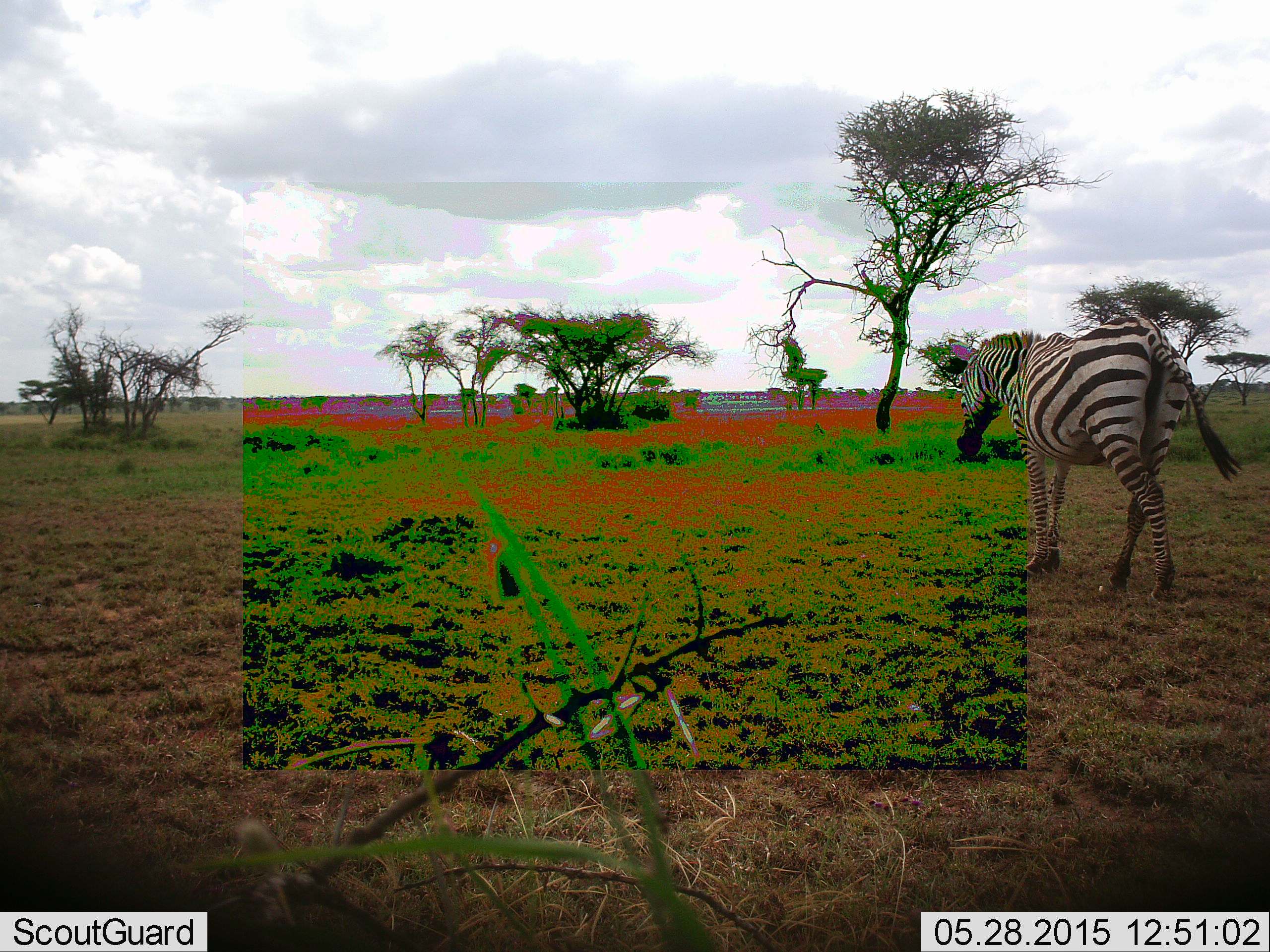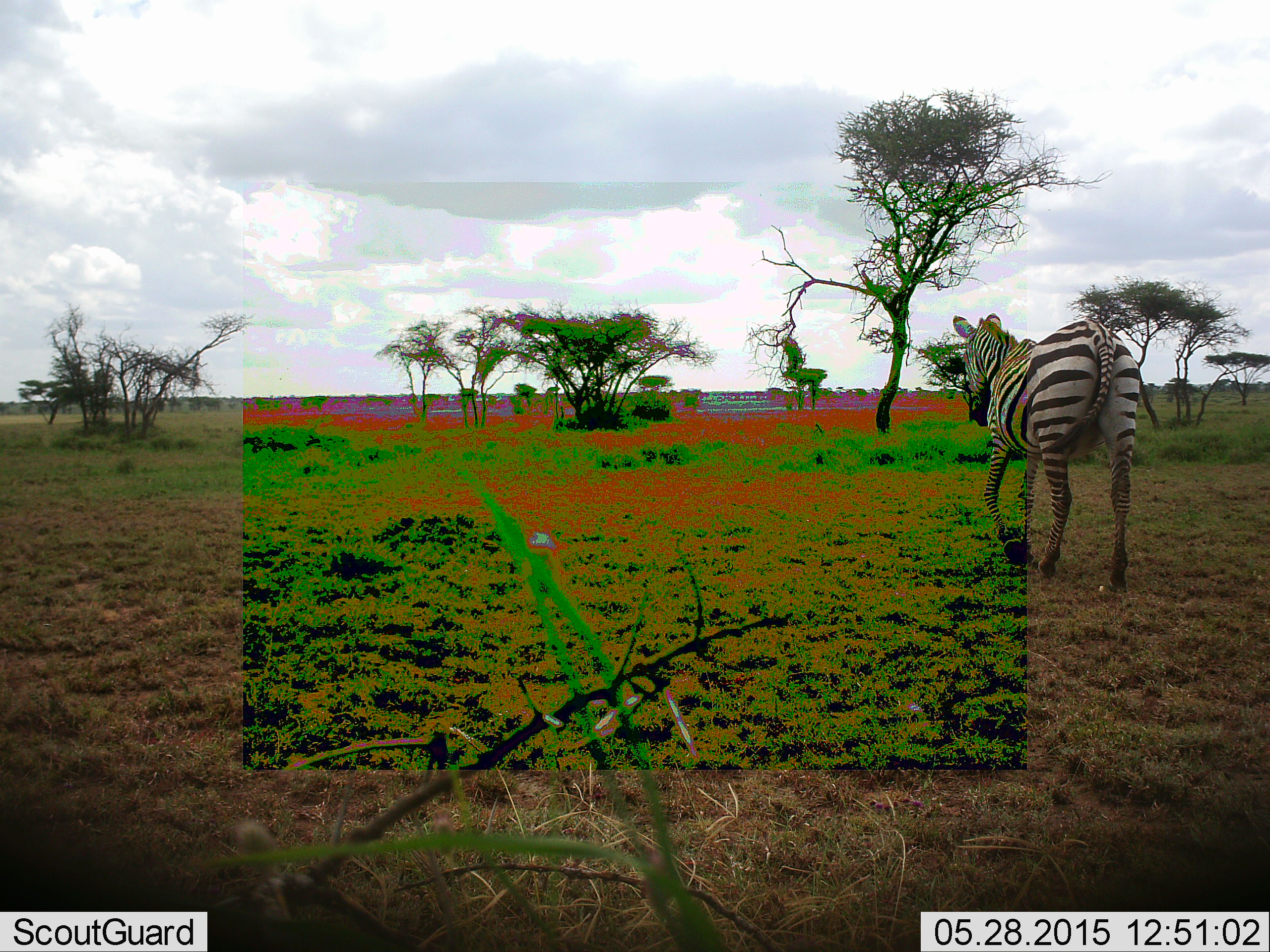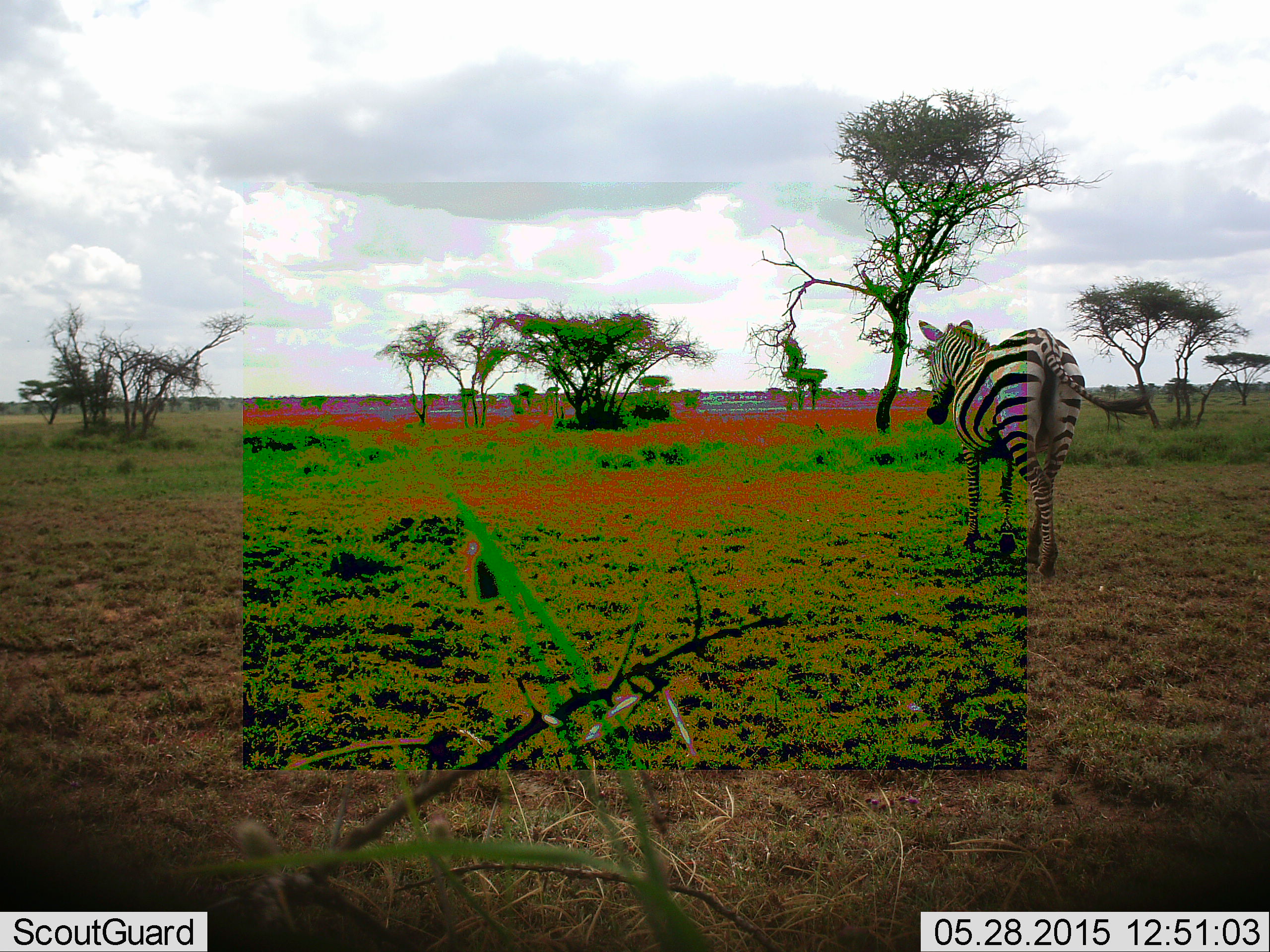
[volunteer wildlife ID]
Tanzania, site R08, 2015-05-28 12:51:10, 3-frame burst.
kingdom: Animalia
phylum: Chordata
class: Mammalia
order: Perissodactyla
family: Equidae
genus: Equus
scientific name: Equus quagga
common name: plains zebra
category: zebra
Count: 1.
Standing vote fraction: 11%.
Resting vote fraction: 0%.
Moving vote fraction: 100%.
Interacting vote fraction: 0%.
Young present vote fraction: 0%.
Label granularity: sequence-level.